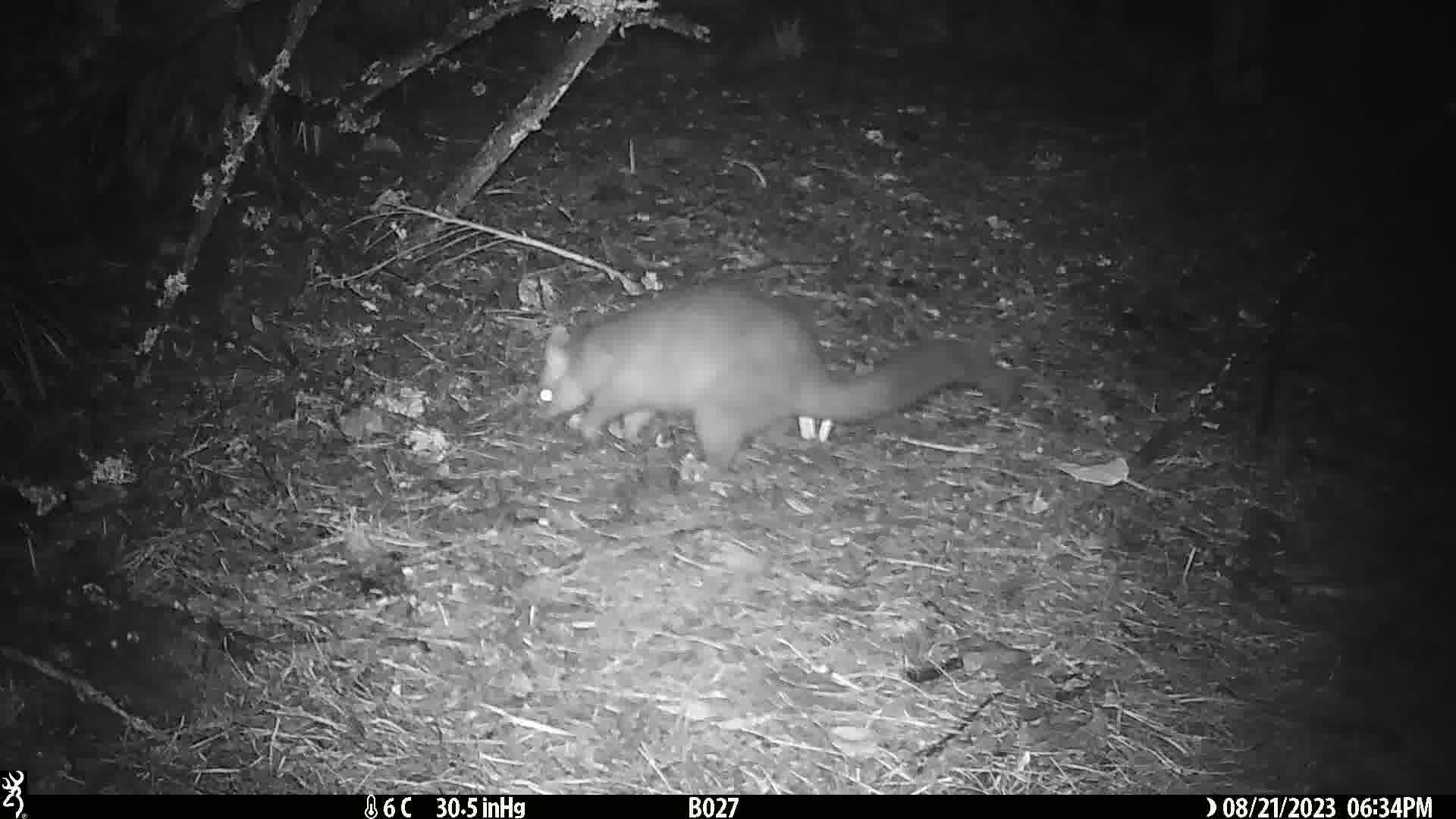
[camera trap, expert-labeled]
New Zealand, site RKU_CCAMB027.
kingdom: Animalia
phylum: Chordata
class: Mammalia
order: Diprotodontia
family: Phalangeridae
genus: Trichosurus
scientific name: Trichosurus vulpecula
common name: common brushtail possum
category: possum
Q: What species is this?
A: Possum (common brushtail possum) (Trichosurus vulpecula).